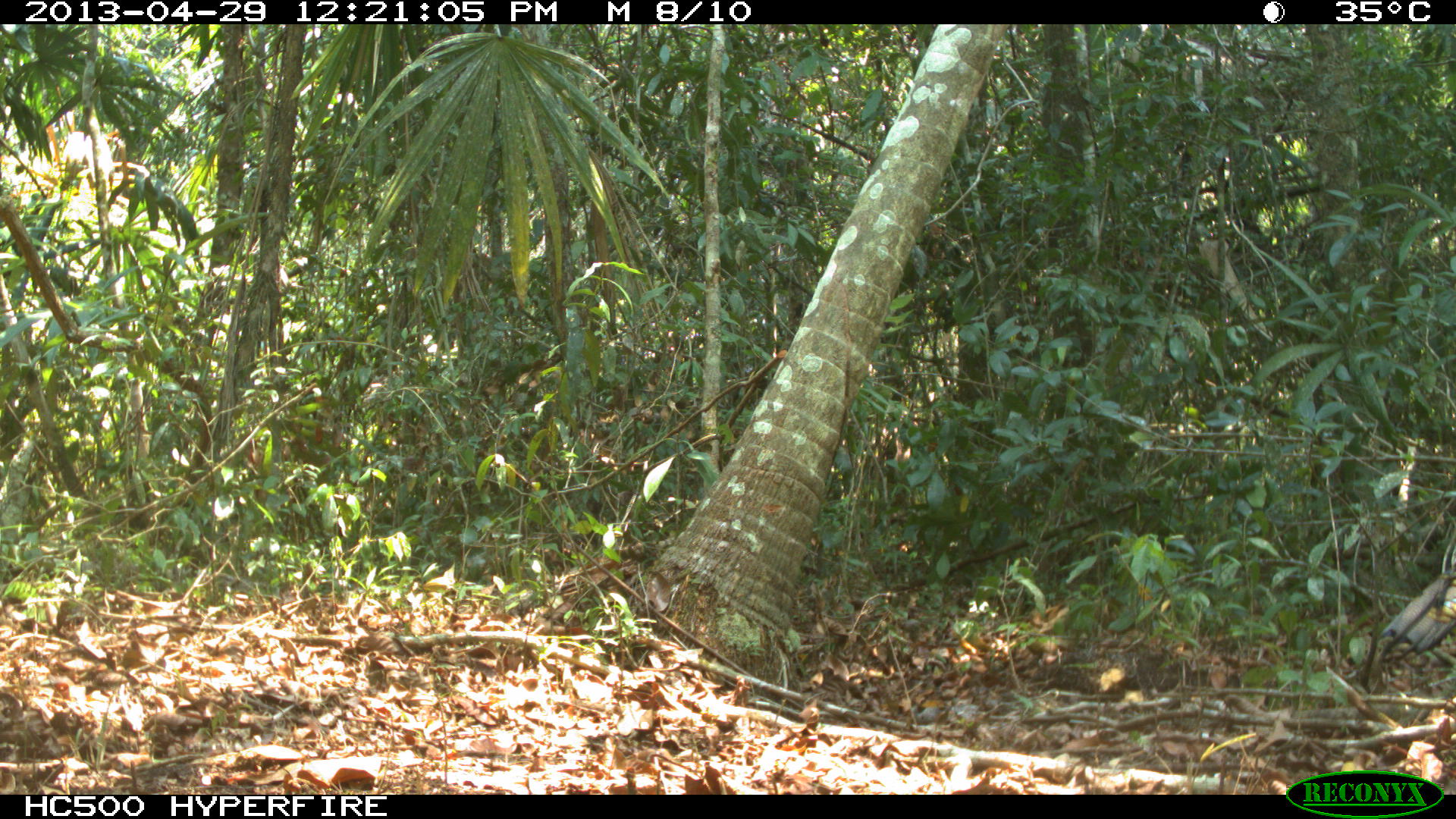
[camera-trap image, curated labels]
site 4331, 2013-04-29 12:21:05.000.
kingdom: Animalia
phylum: Chordata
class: Aves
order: Galliformes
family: Phasianidae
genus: Meleagris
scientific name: Meleagris ocellata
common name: ocellated turkey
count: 1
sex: male